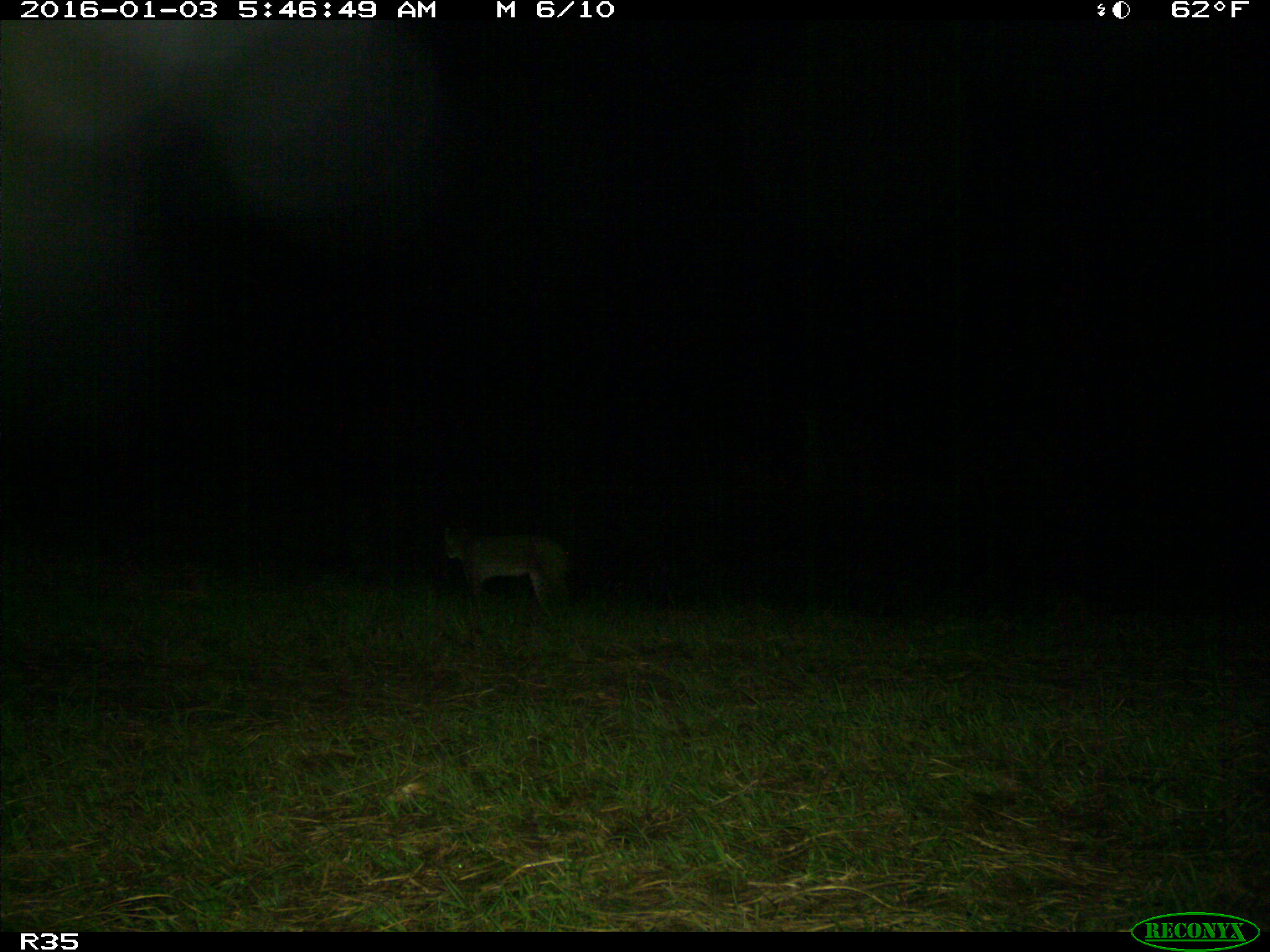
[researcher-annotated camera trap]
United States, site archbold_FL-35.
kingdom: Animalia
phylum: Chordata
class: Mammalia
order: Carnivora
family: Felidae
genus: Lynx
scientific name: Lynx rufus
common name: bobcat